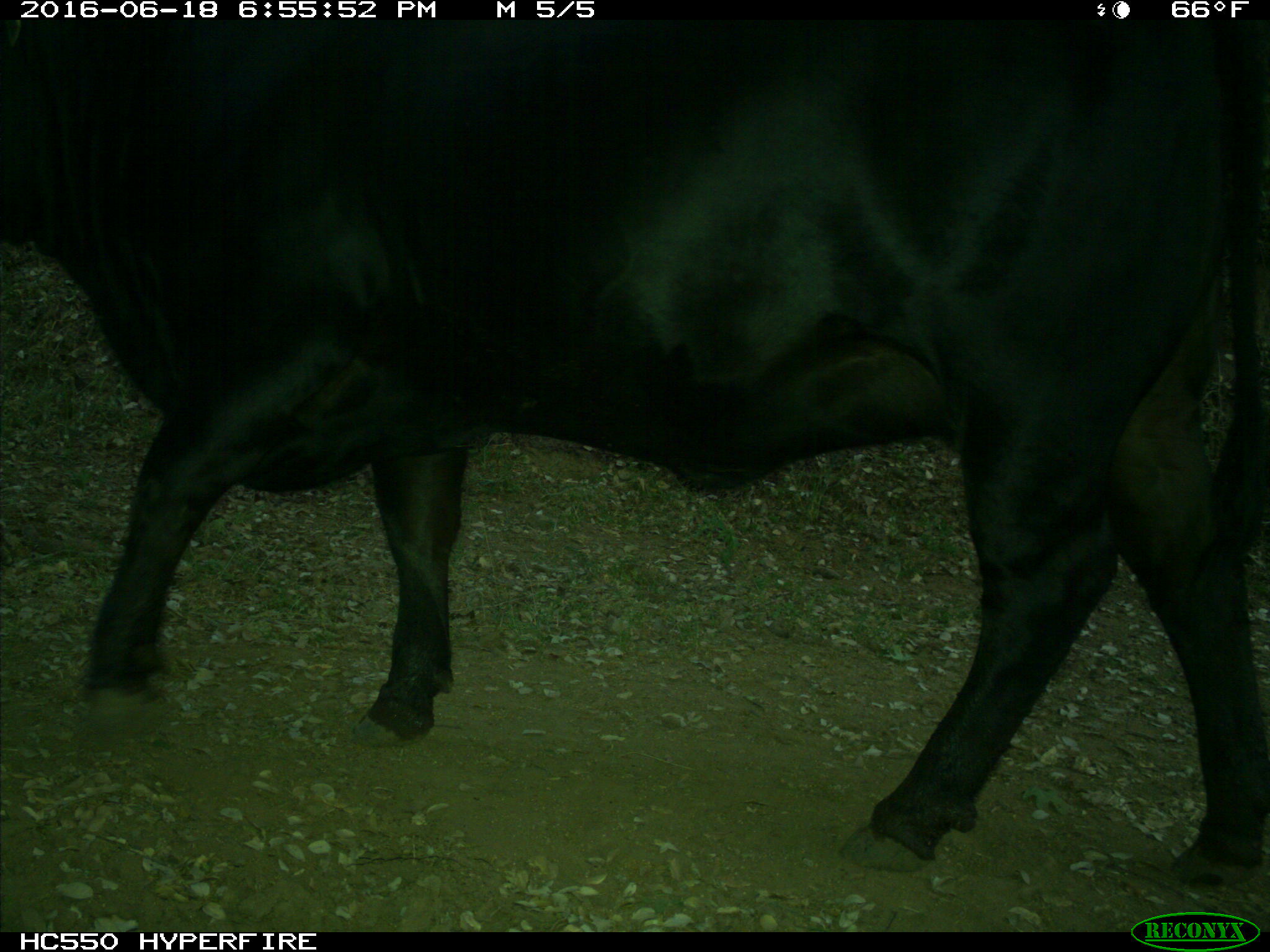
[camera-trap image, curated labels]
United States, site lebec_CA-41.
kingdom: Animalia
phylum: Chordata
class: Mammalia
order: Artiodactyla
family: Bovidae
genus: Bos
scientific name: Bos taurus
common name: domestic cow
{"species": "Bos taurus (domestic cow)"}